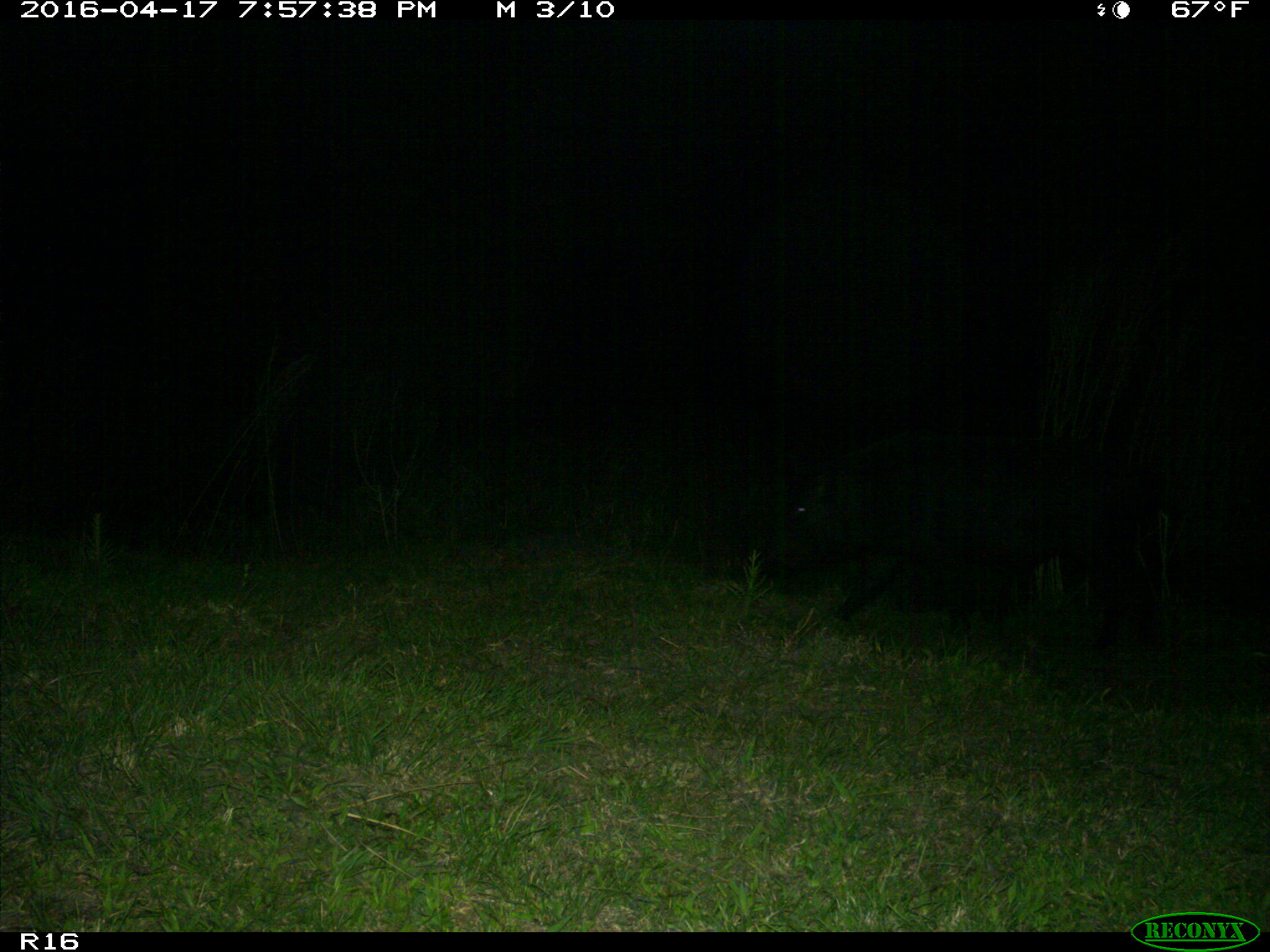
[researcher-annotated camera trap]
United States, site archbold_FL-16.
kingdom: Animalia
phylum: Chordata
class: Mammalia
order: Artiodactyla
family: Suidae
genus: Sus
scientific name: Sus scrofa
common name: wild boar